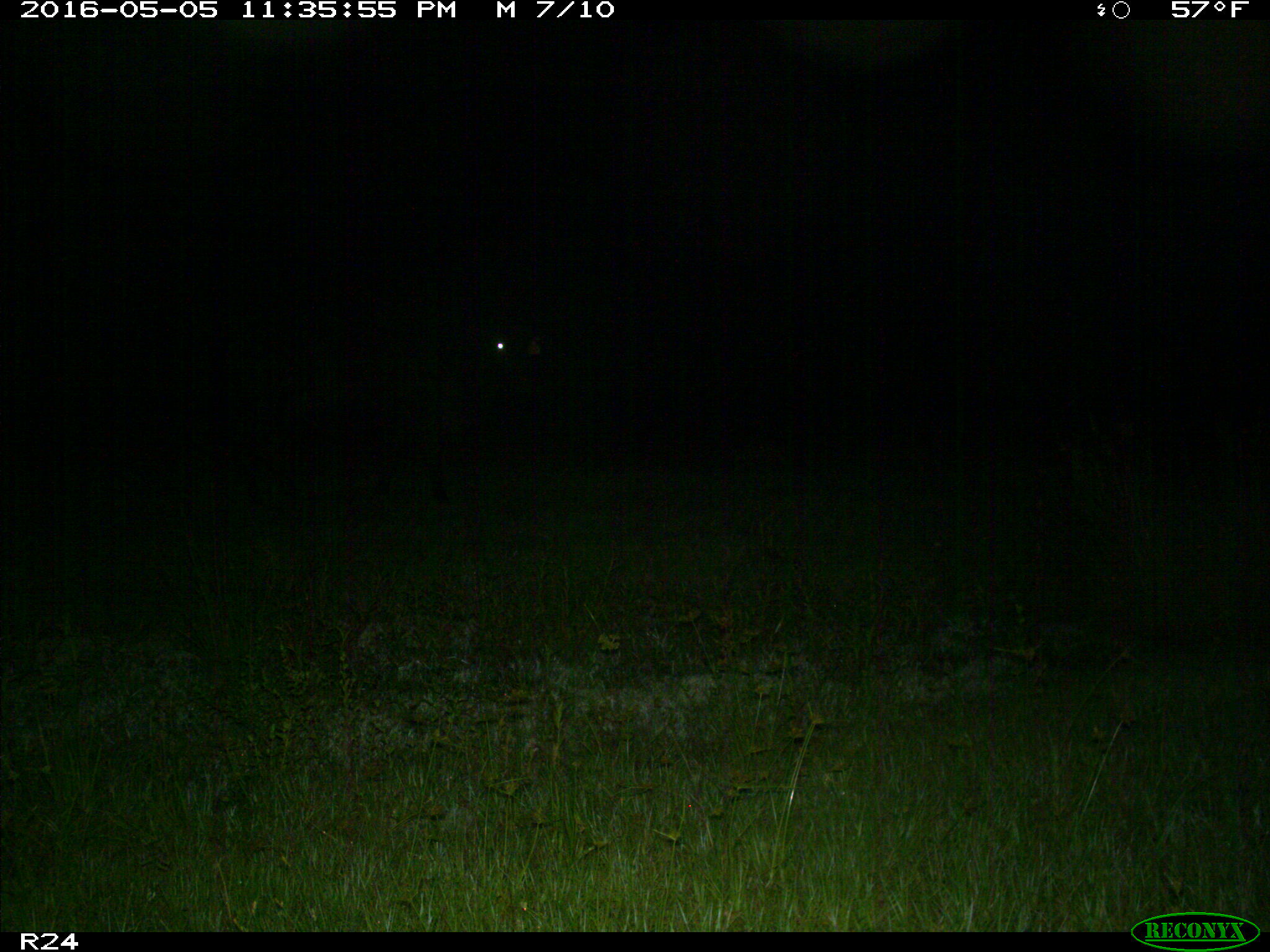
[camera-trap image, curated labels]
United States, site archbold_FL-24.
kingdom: Animalia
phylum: Chordata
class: Mammalia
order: Artiodactyla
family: Bovidae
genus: Bos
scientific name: Bos taurus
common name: domestic cow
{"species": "Bos taurus (domestic cow)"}